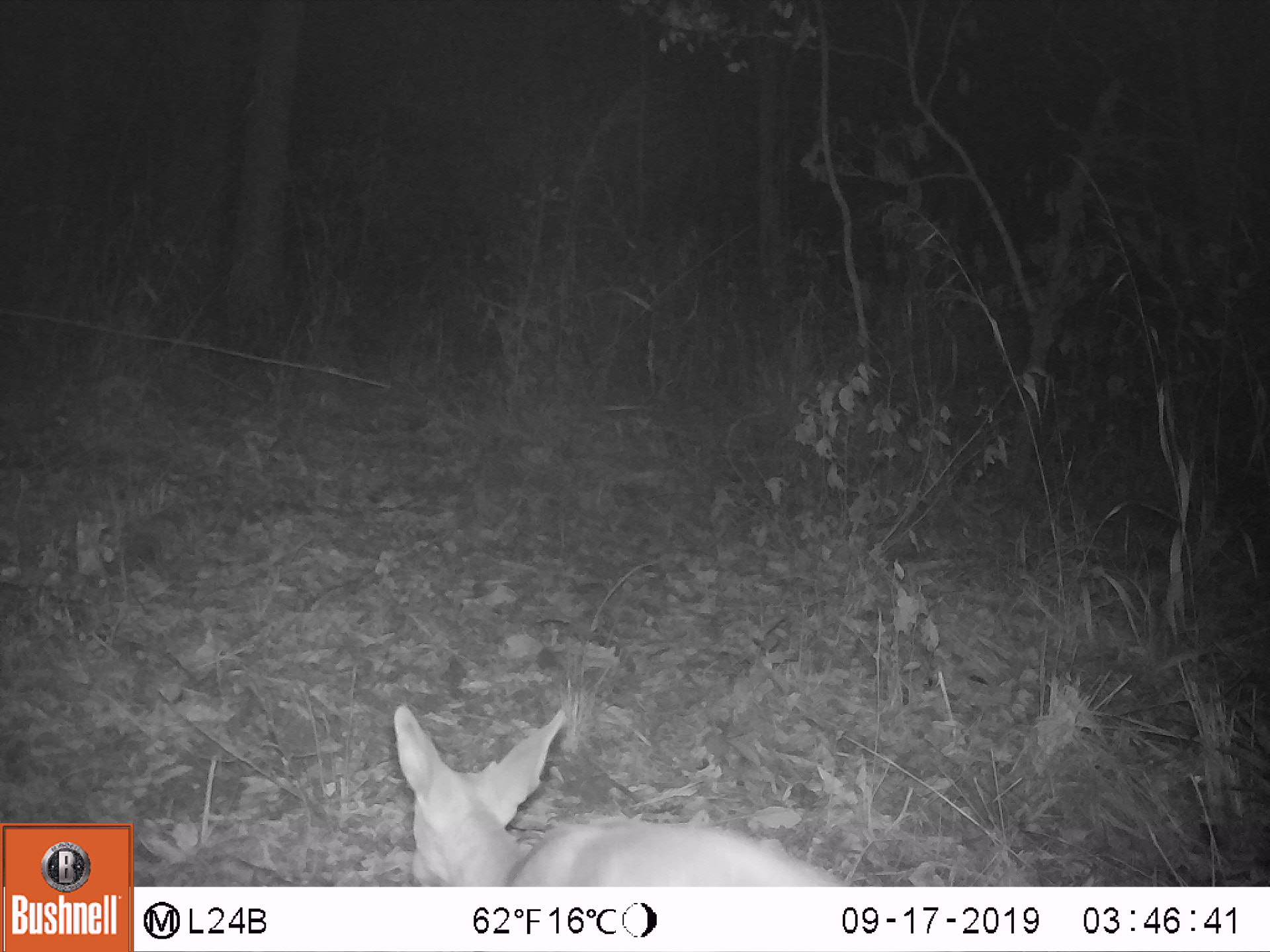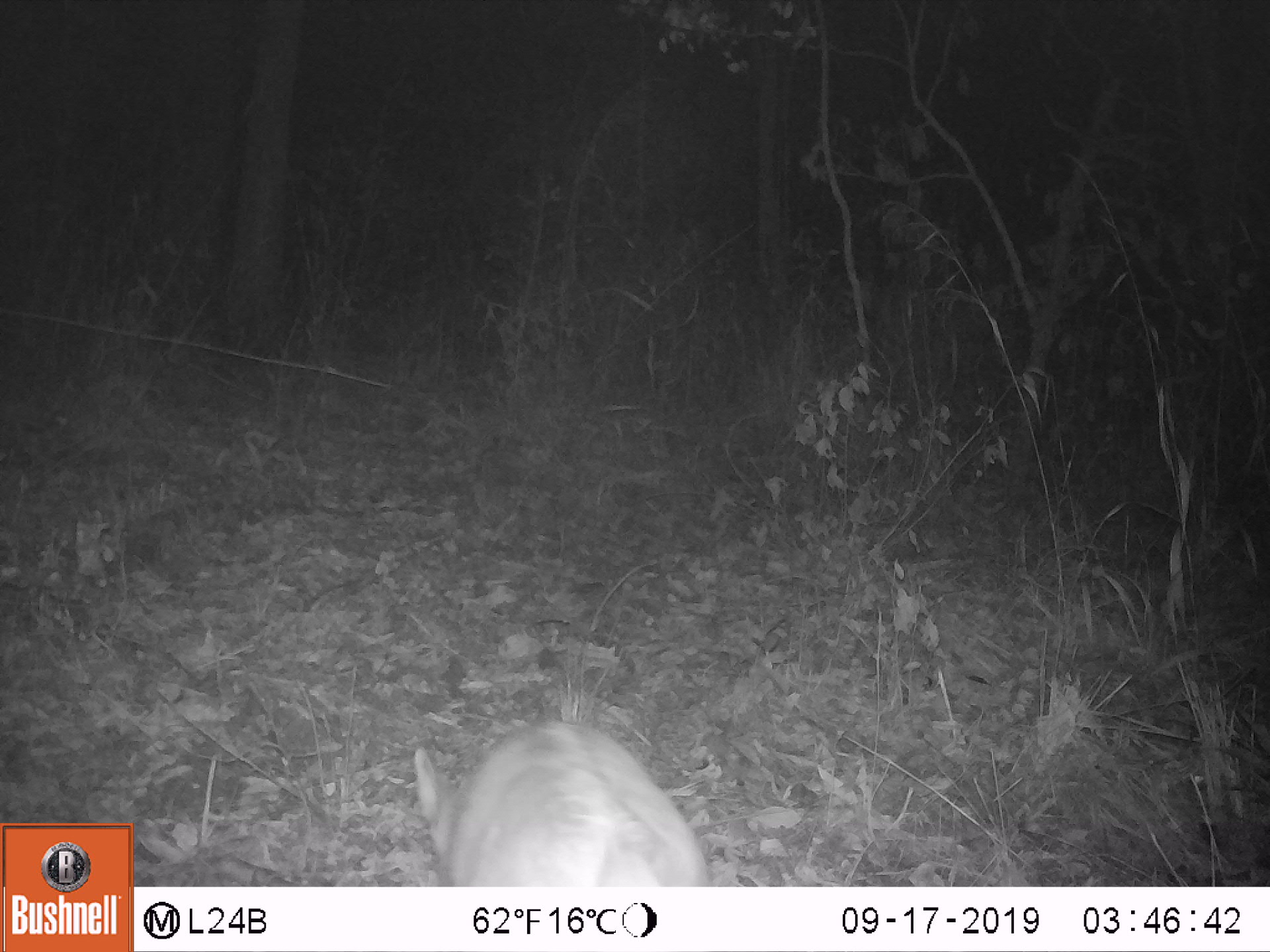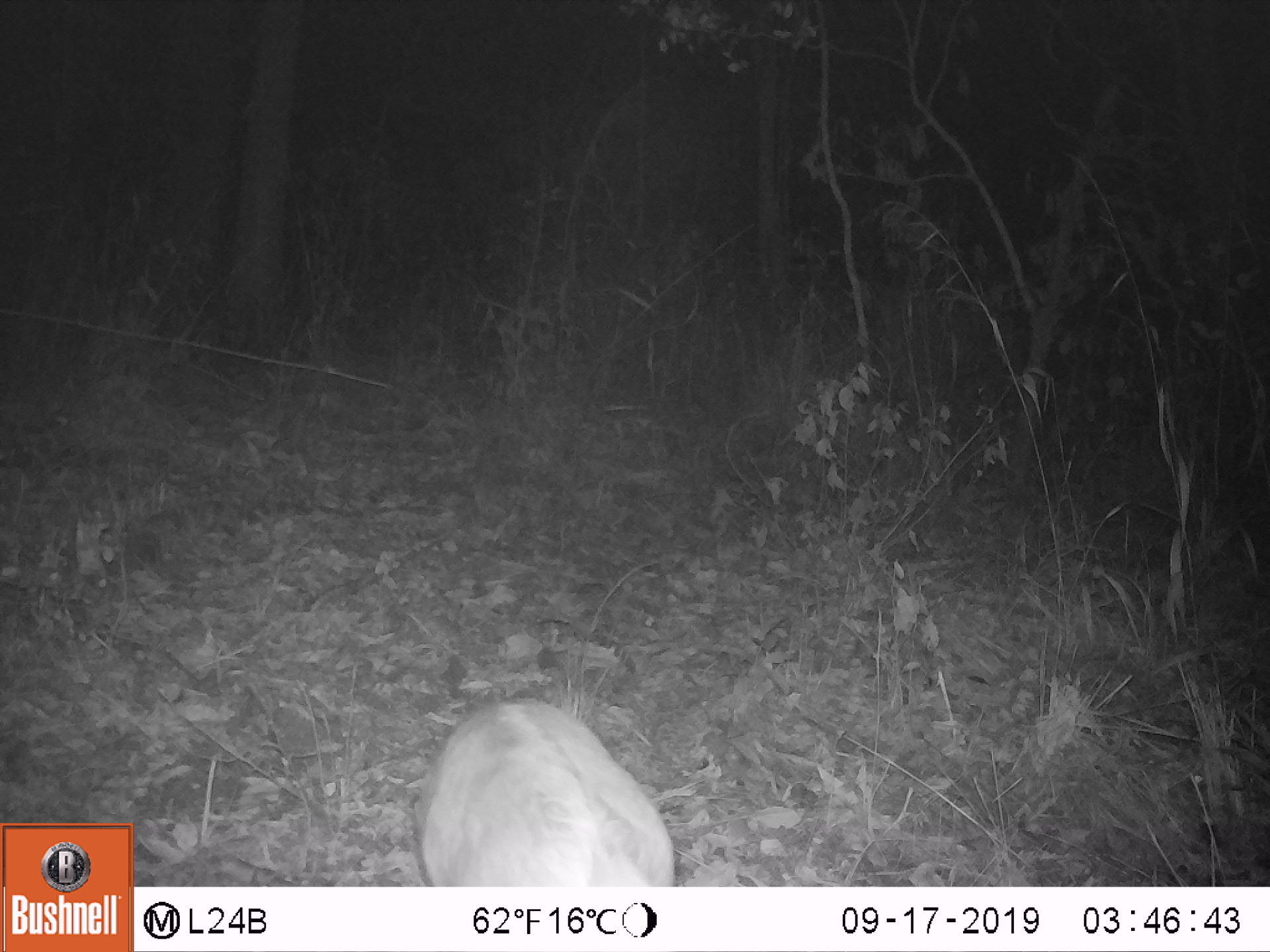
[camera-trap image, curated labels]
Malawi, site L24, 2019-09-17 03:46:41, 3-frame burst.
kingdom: Animalia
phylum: Chordata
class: Mammalia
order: Artiodactyla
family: Bovidae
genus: Tragelaphus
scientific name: Tragelaphus sylvaticus sylvaticus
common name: cape bushbuck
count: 1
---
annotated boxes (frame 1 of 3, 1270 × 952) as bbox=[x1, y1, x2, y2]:
cape bushbuck: bbox=[386, 696, 859, 883]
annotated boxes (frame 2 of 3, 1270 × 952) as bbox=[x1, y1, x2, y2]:
cape bushbuck: bbox=[412, 713, 722, 883]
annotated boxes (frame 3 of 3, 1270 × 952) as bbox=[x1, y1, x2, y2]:
cape bushbuck: bbox=[399, 696, 683, 885]